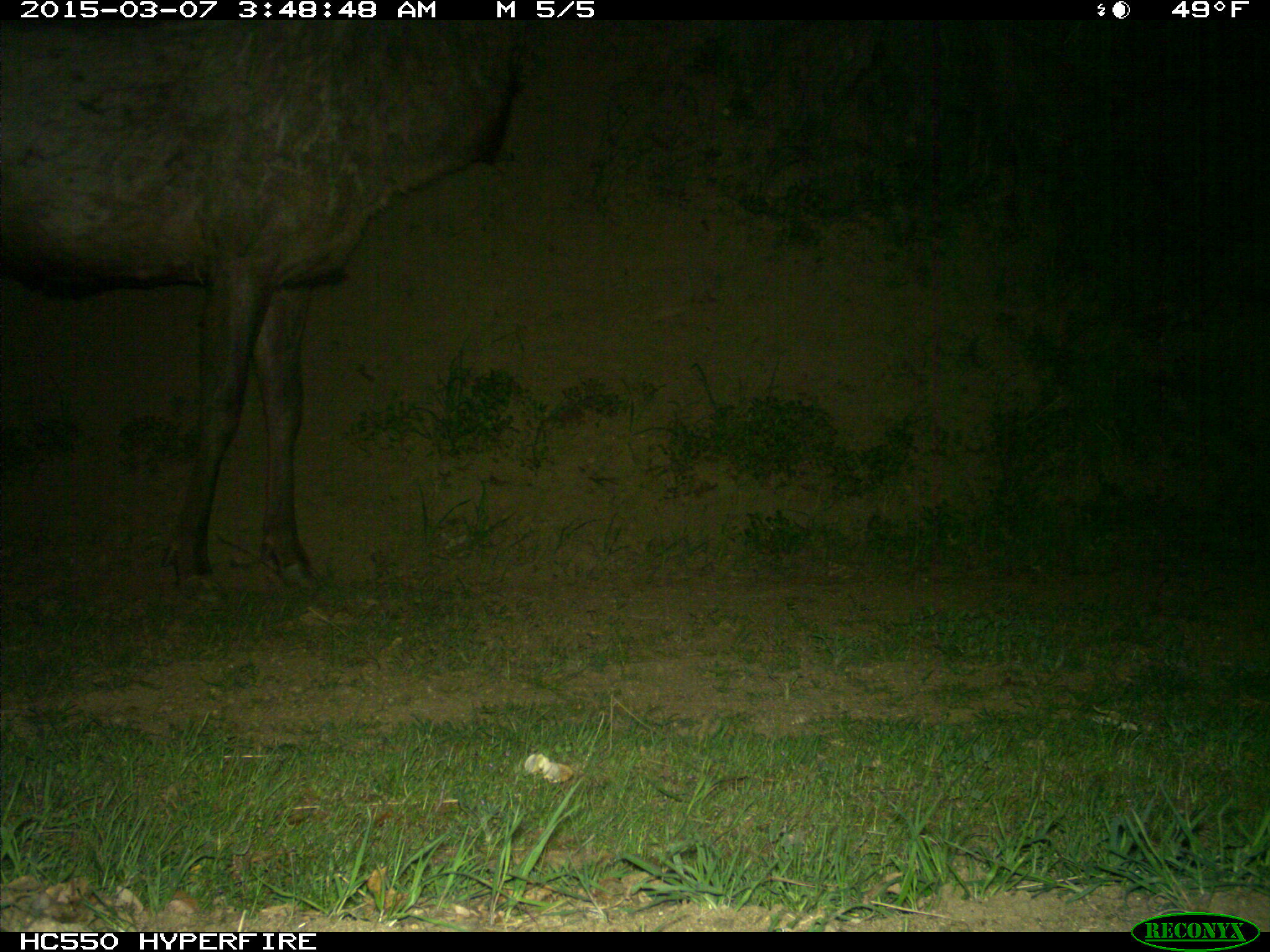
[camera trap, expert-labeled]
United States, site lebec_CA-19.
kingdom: Animalia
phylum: Chordata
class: Mammalia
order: Artiodactyla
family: Cervidae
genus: Cervus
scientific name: Cervus canadensis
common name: elk